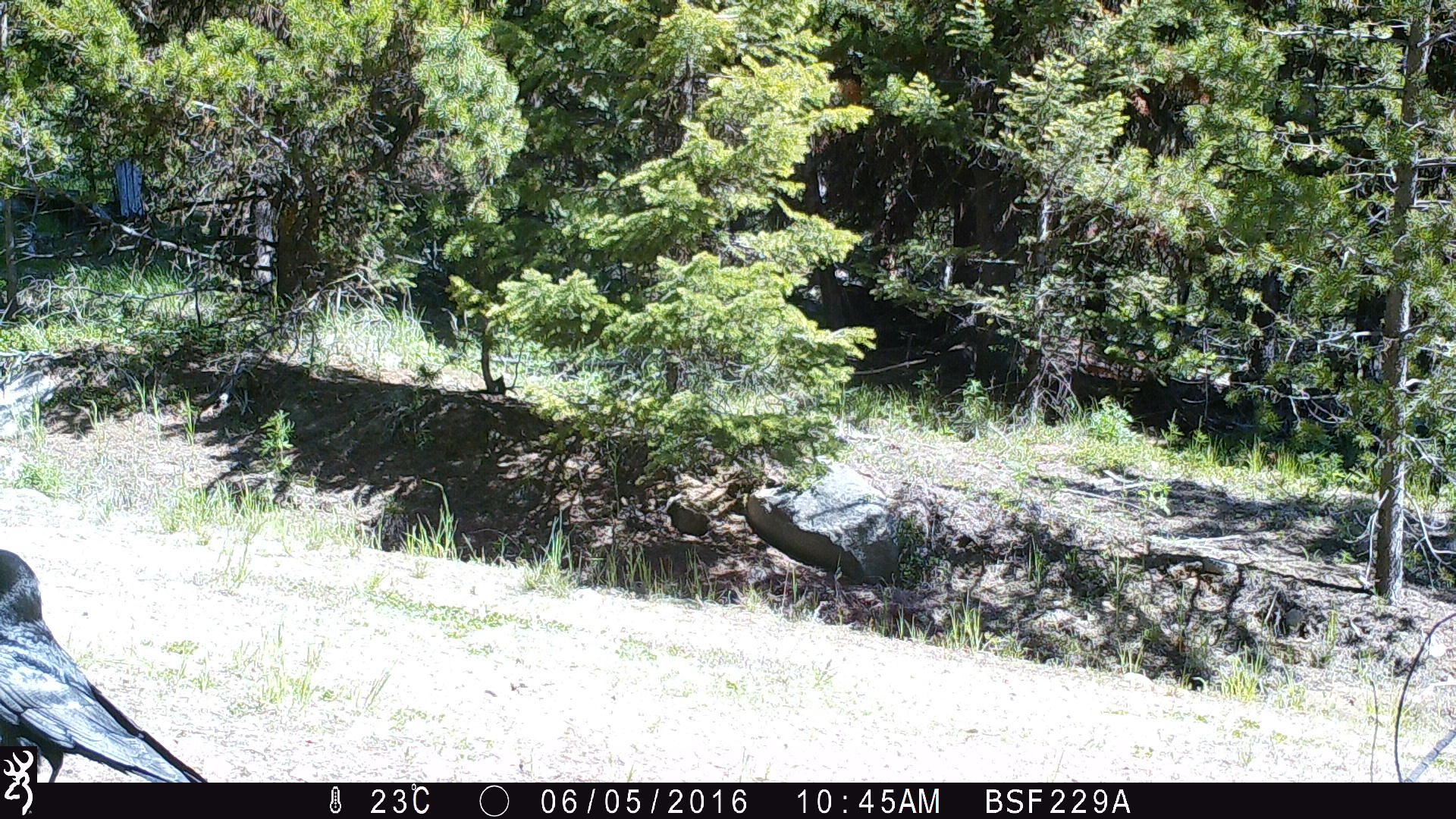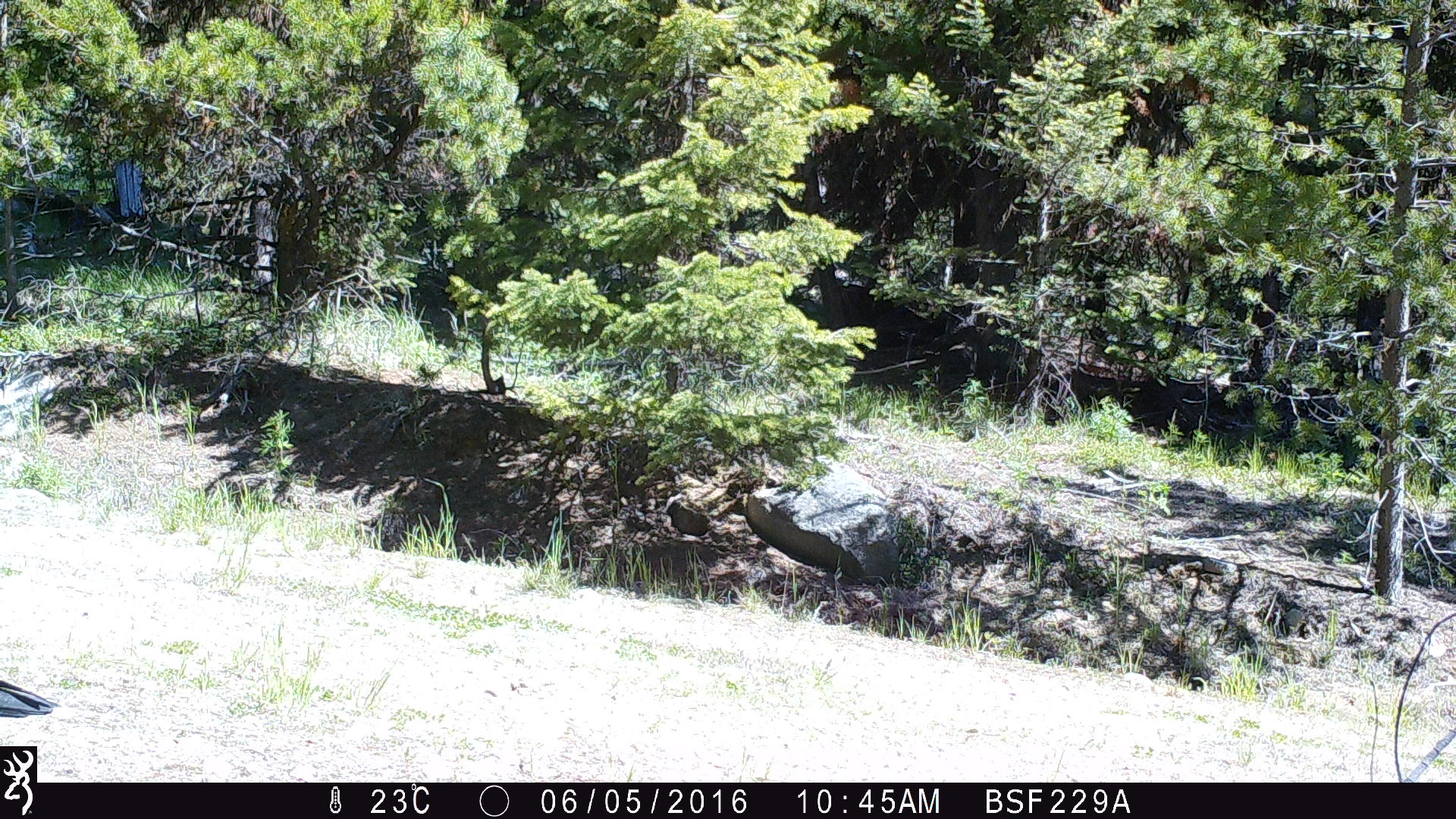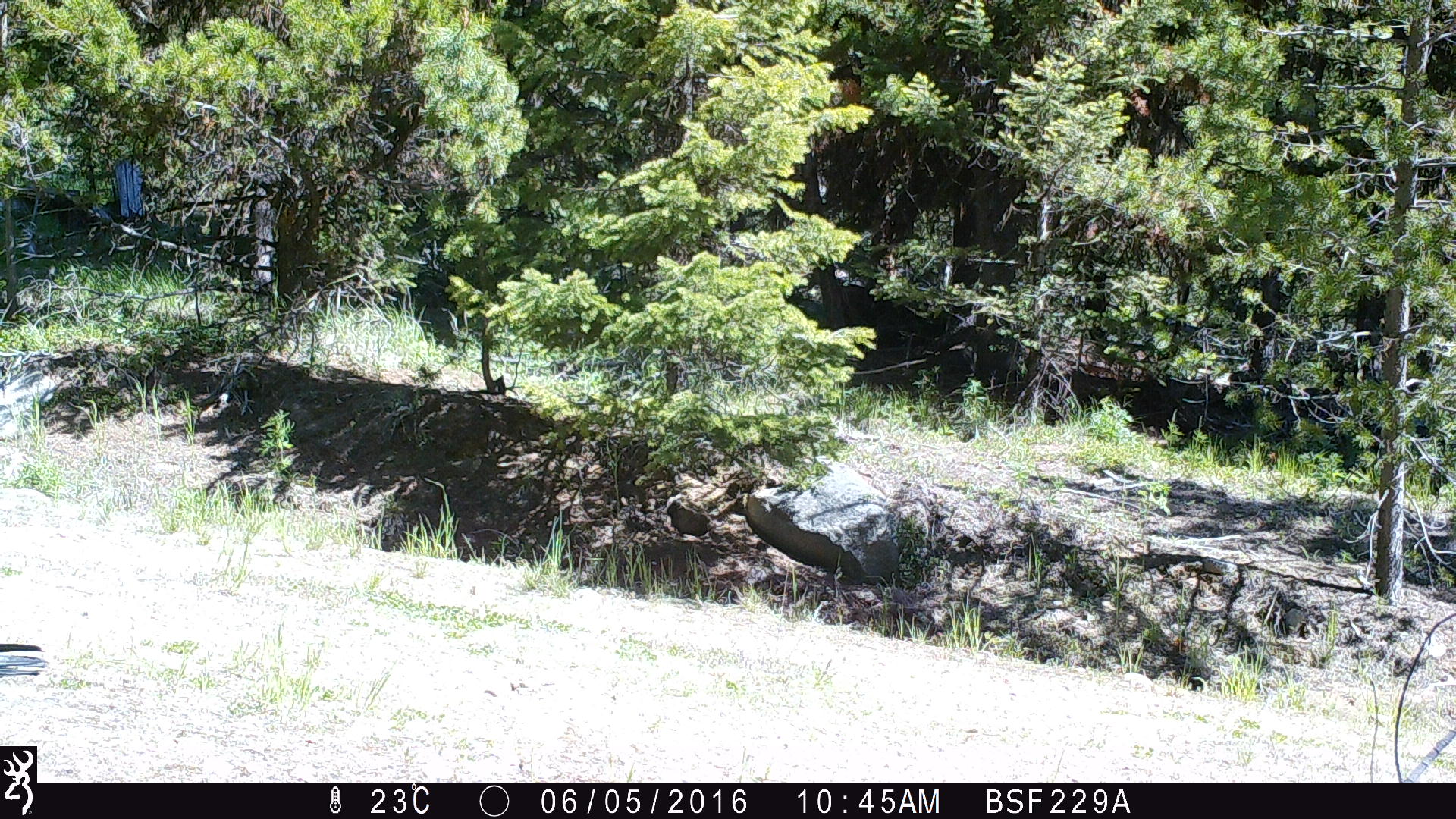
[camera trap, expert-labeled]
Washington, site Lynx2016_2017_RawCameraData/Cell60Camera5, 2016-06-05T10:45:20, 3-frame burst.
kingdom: Animalia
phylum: Chordata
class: Aves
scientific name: Aves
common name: birds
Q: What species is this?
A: Aves (birds).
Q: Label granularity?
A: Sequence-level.